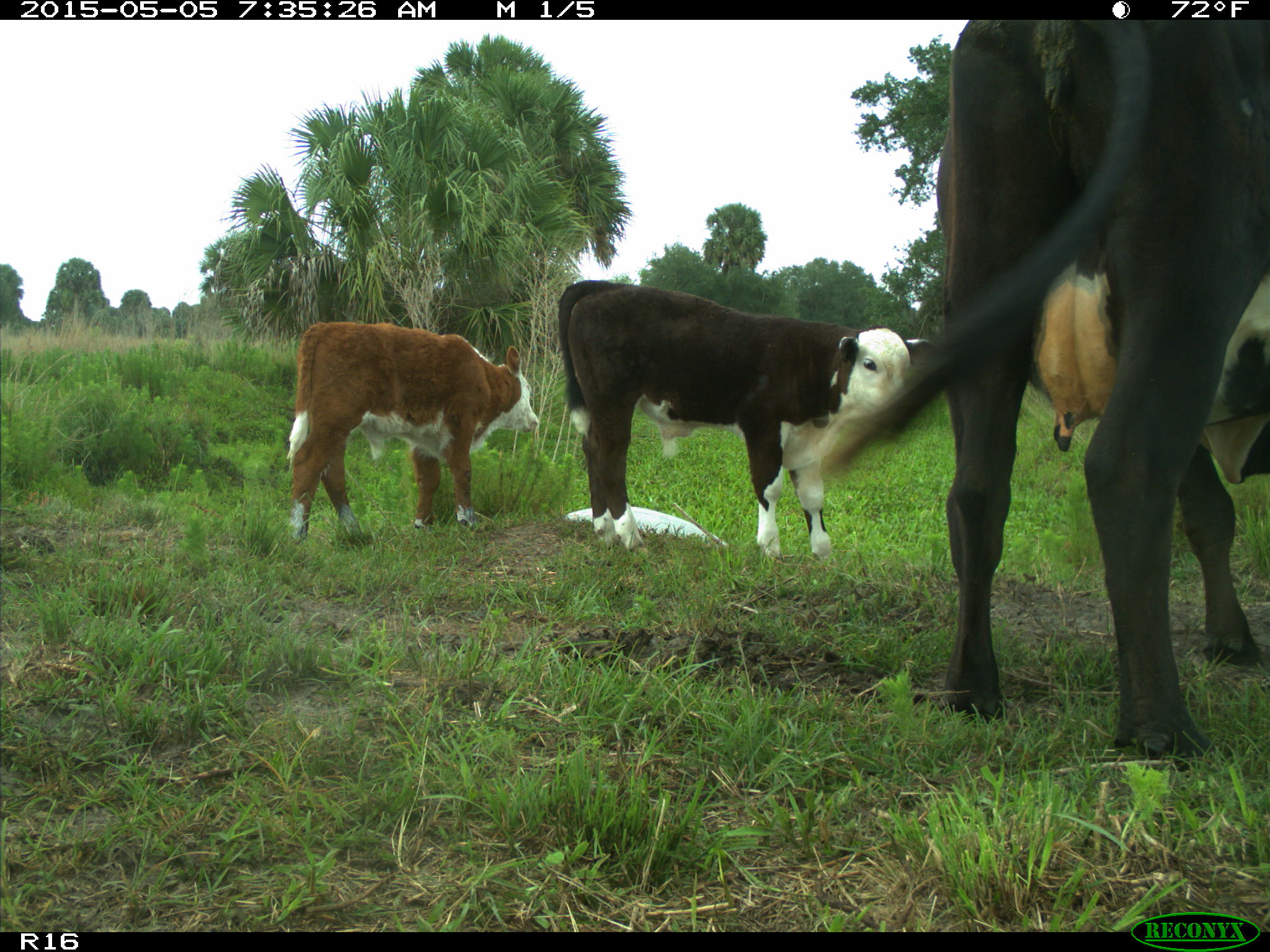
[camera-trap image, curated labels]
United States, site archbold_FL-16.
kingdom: Animalia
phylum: Chordata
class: Mammalia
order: Artiodactyla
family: Bovidae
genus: Bos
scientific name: Bos taurus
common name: domestic cow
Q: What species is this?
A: Bos taurus (domestic cow).